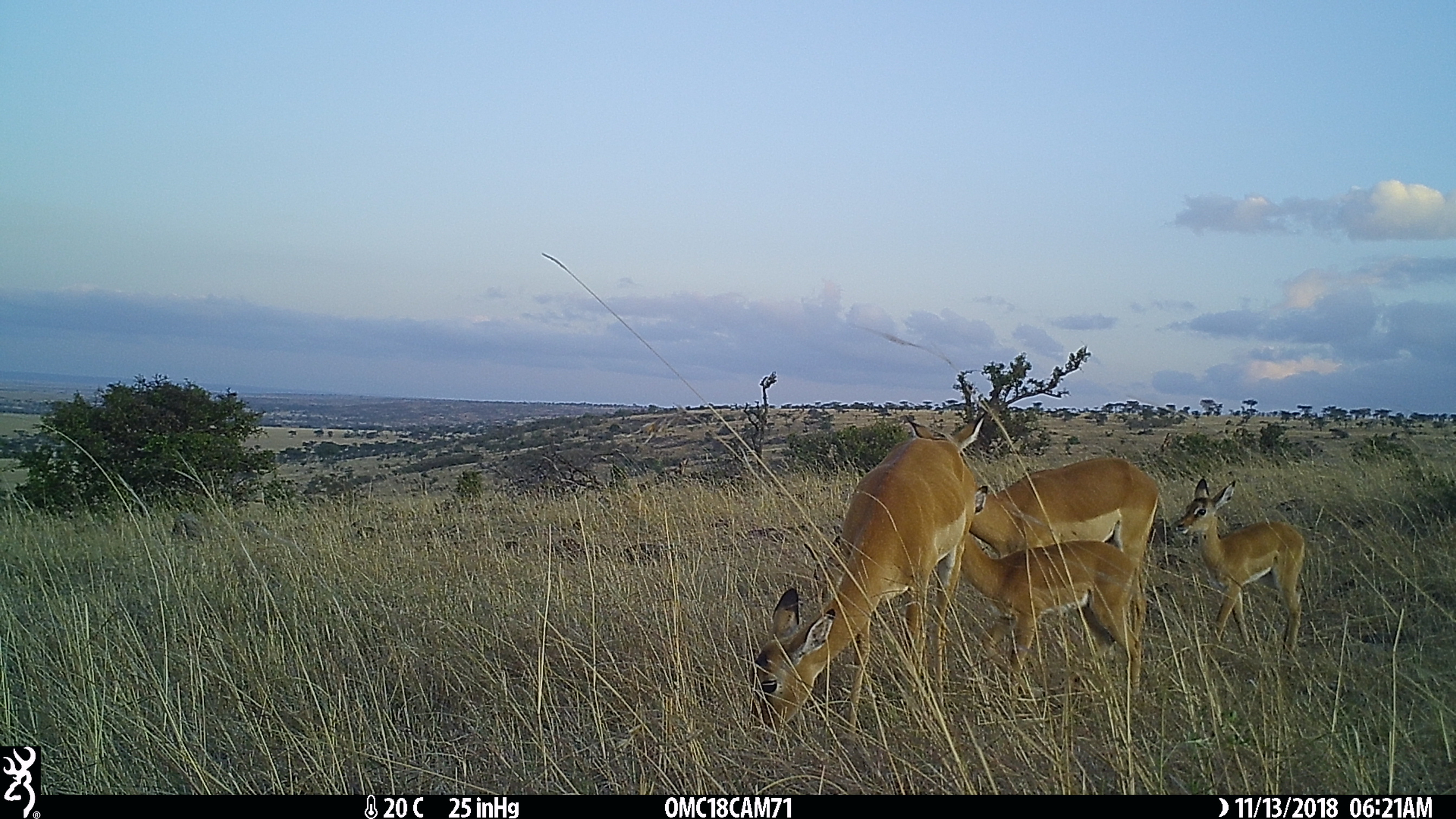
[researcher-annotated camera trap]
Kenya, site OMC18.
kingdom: Animalia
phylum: Chordata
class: Mammalia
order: Artiodactyla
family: Bovidae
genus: Aepyceros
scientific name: Aepyceros melampus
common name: impala